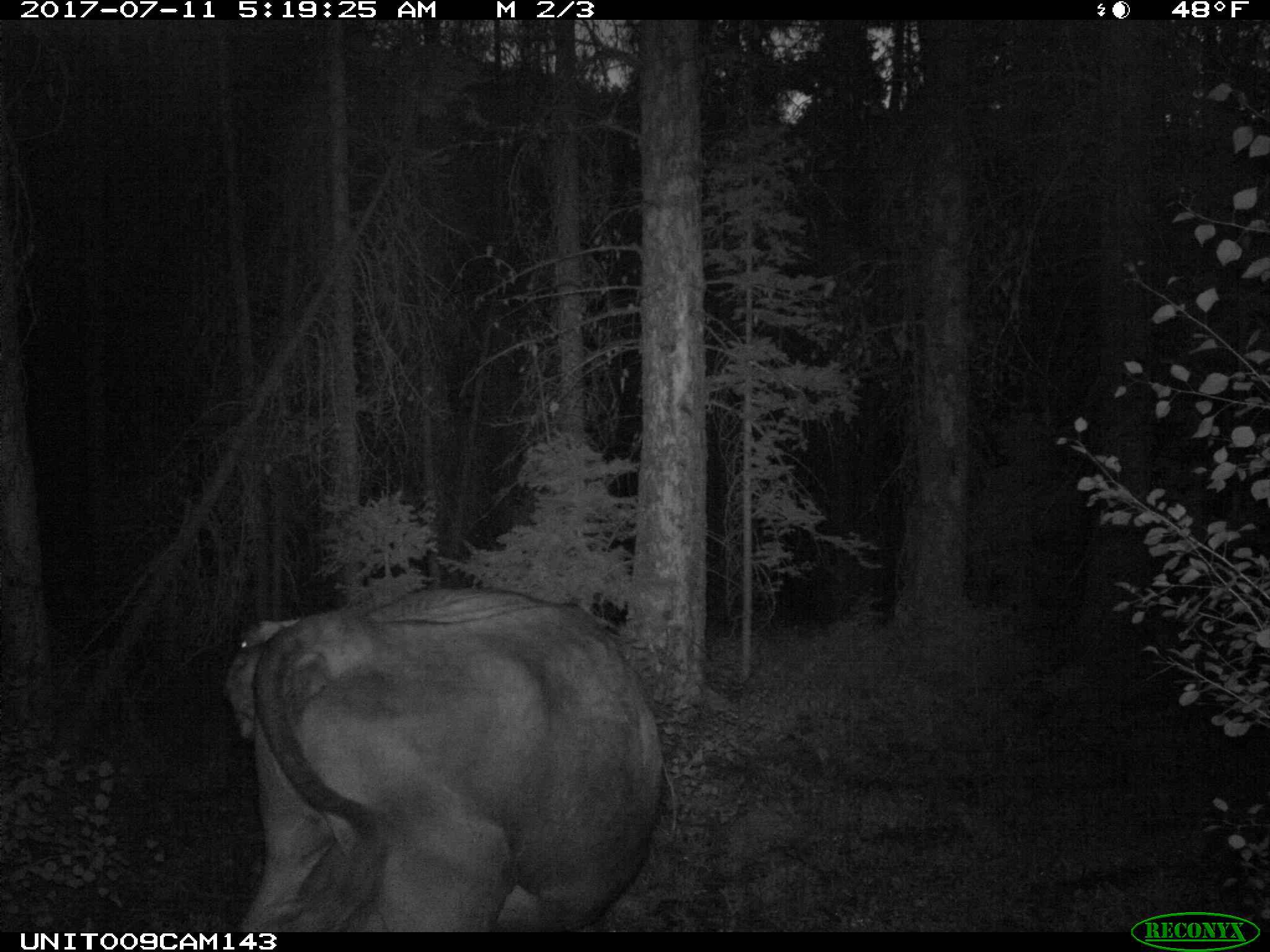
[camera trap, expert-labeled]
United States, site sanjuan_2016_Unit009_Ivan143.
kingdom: Animalia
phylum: Chordata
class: Mammalia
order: Artiodactyla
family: Bovidae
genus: Bos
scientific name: Bos taurus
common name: domestic cow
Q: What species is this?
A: Bos taurus (domestic cow).